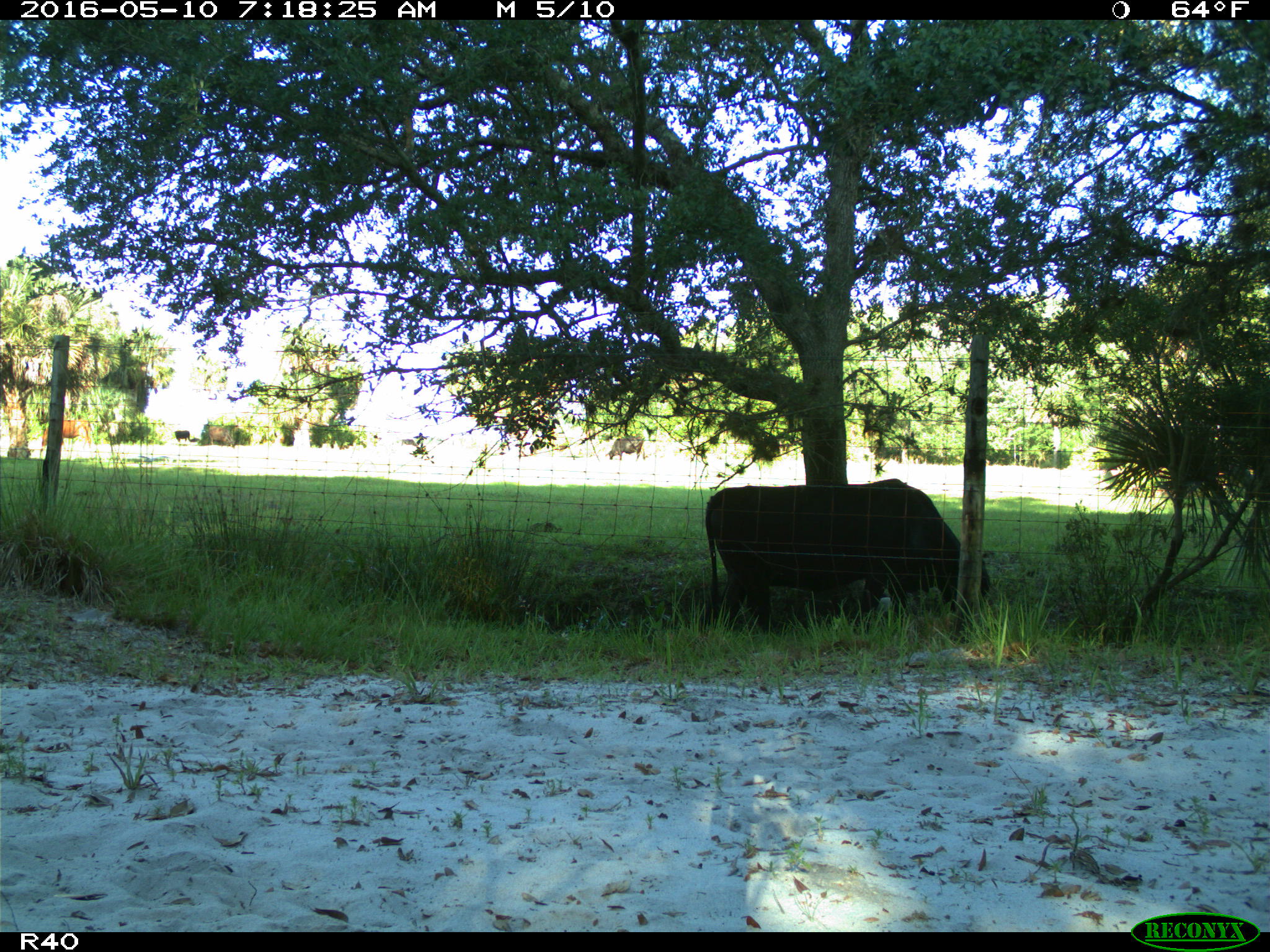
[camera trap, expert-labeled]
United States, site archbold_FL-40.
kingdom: Animalia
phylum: Chordata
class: Mammalia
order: Artiodactyla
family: Bovidae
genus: Bos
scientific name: Bos taurus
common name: domestic cow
Bos taurus (domestic cow).